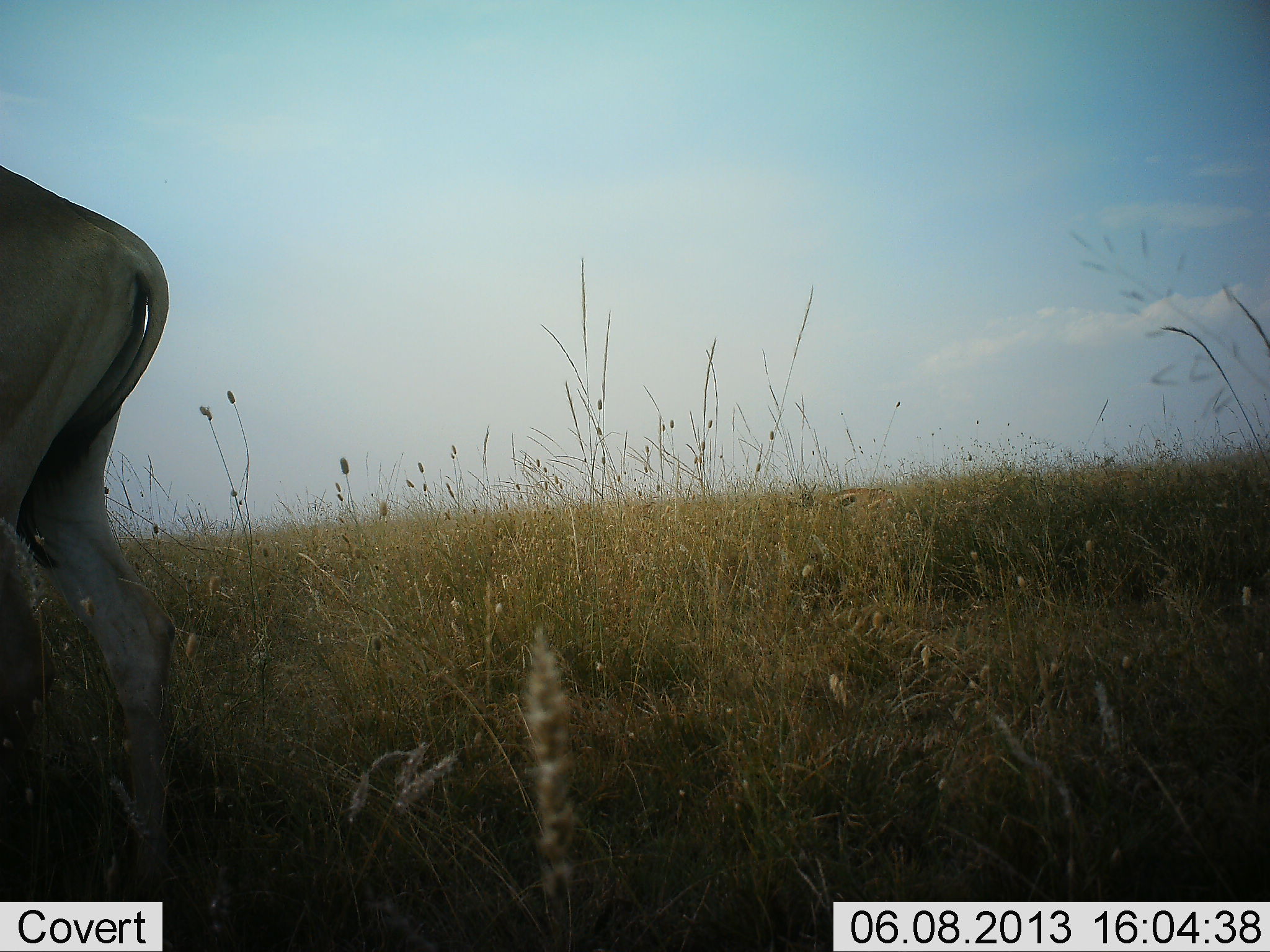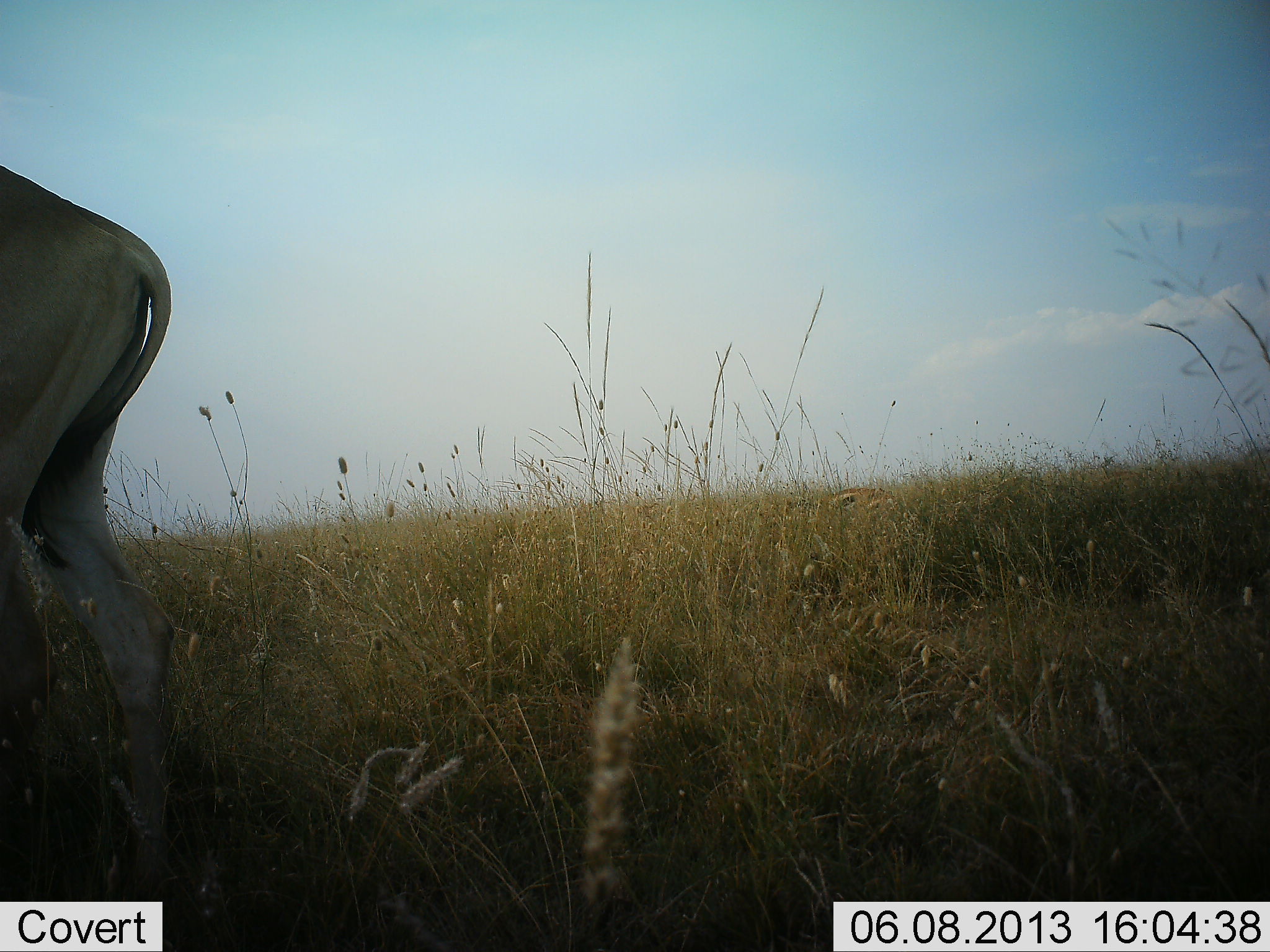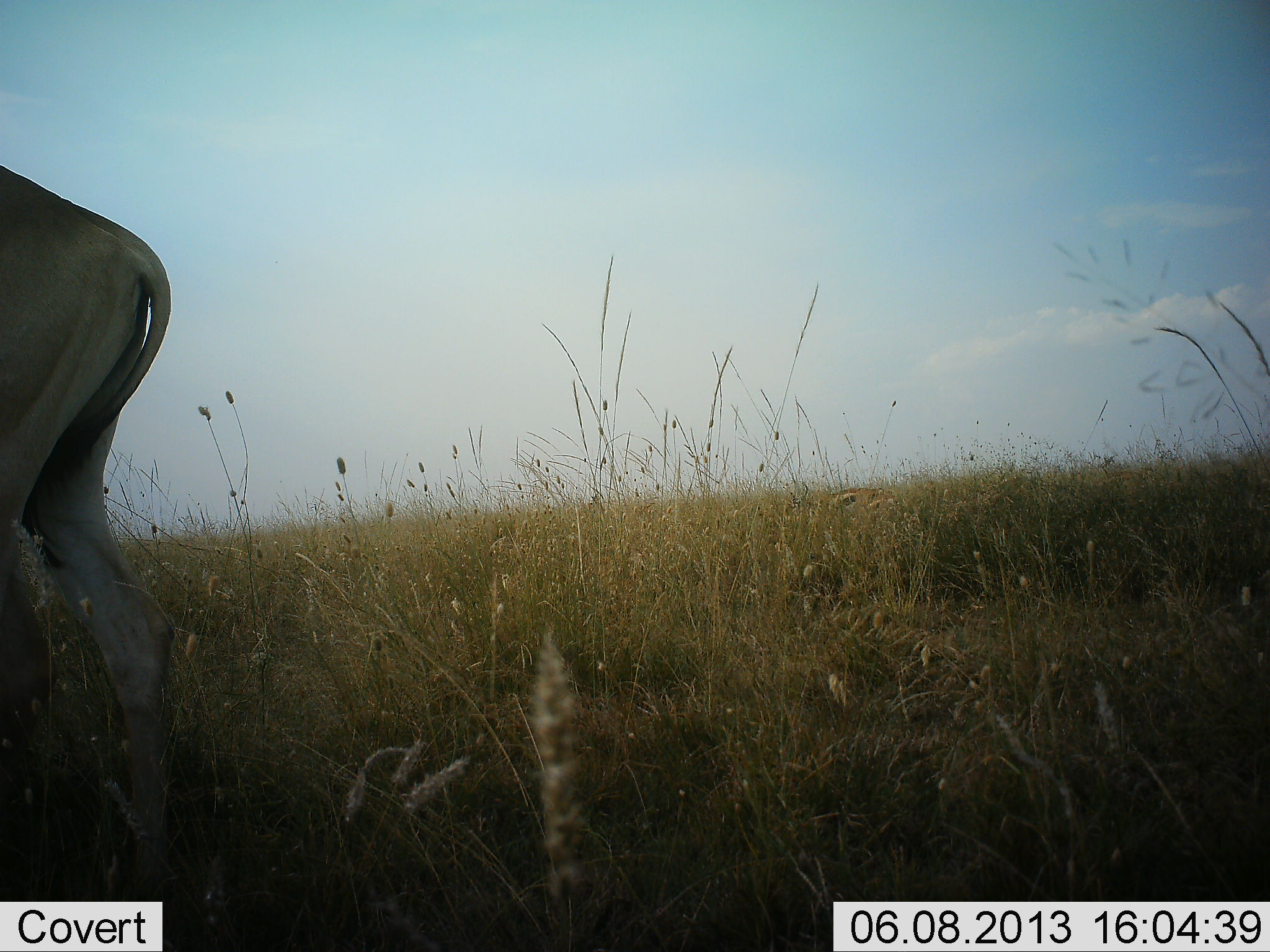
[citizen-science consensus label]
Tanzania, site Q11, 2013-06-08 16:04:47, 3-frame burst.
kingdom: Animalia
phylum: Chordata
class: Mammalia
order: Artiodactyla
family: Bovidae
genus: Alcelaphus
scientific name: Alcelaphus buselaphus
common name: hartebeest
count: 1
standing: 90%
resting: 0%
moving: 10%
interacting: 0%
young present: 0%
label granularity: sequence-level